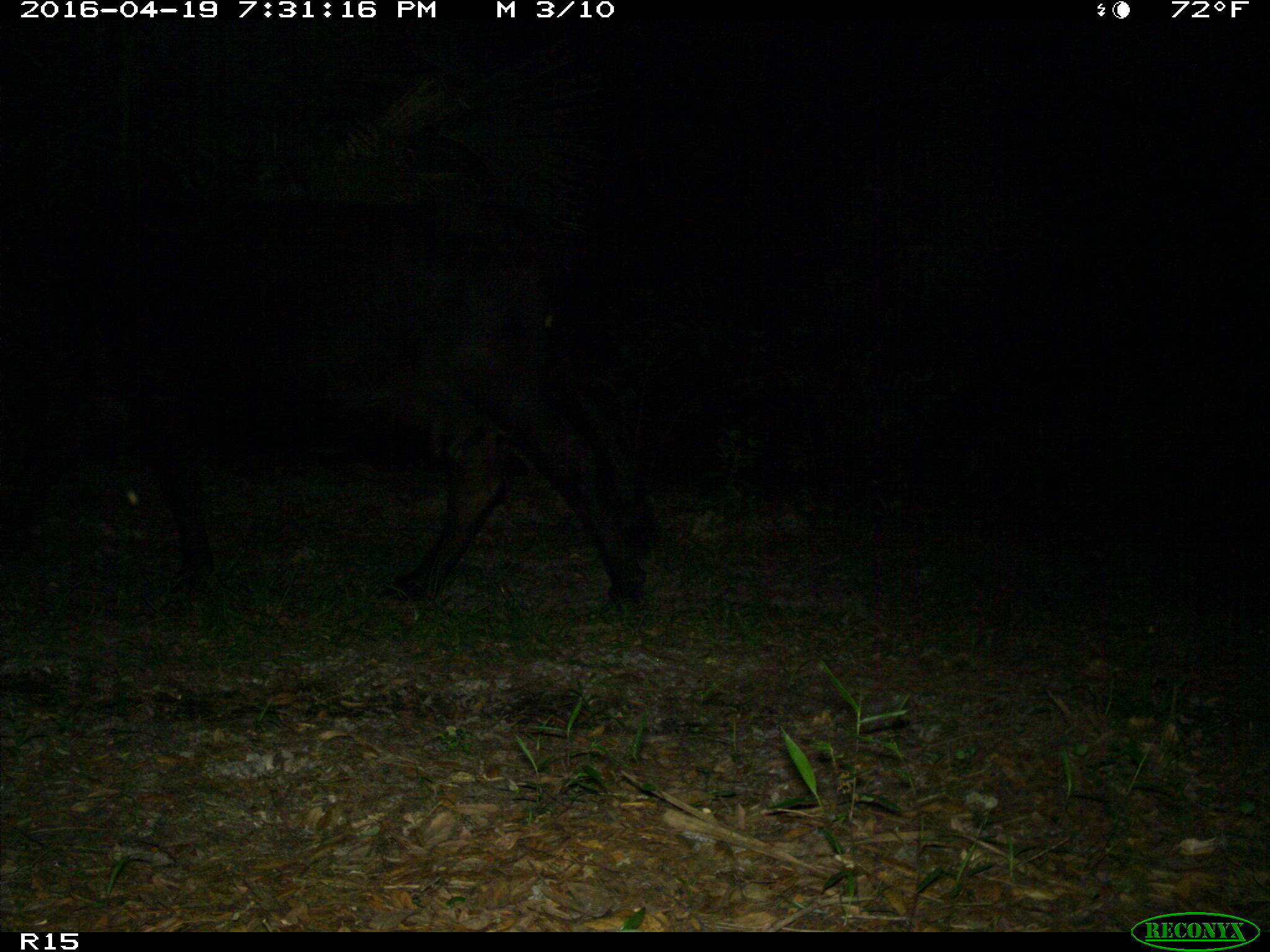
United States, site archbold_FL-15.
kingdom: Animalia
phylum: Chordata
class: Mammalia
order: Artiodactyla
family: Bovidae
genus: Bos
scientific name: Bos taurus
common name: domestic cow